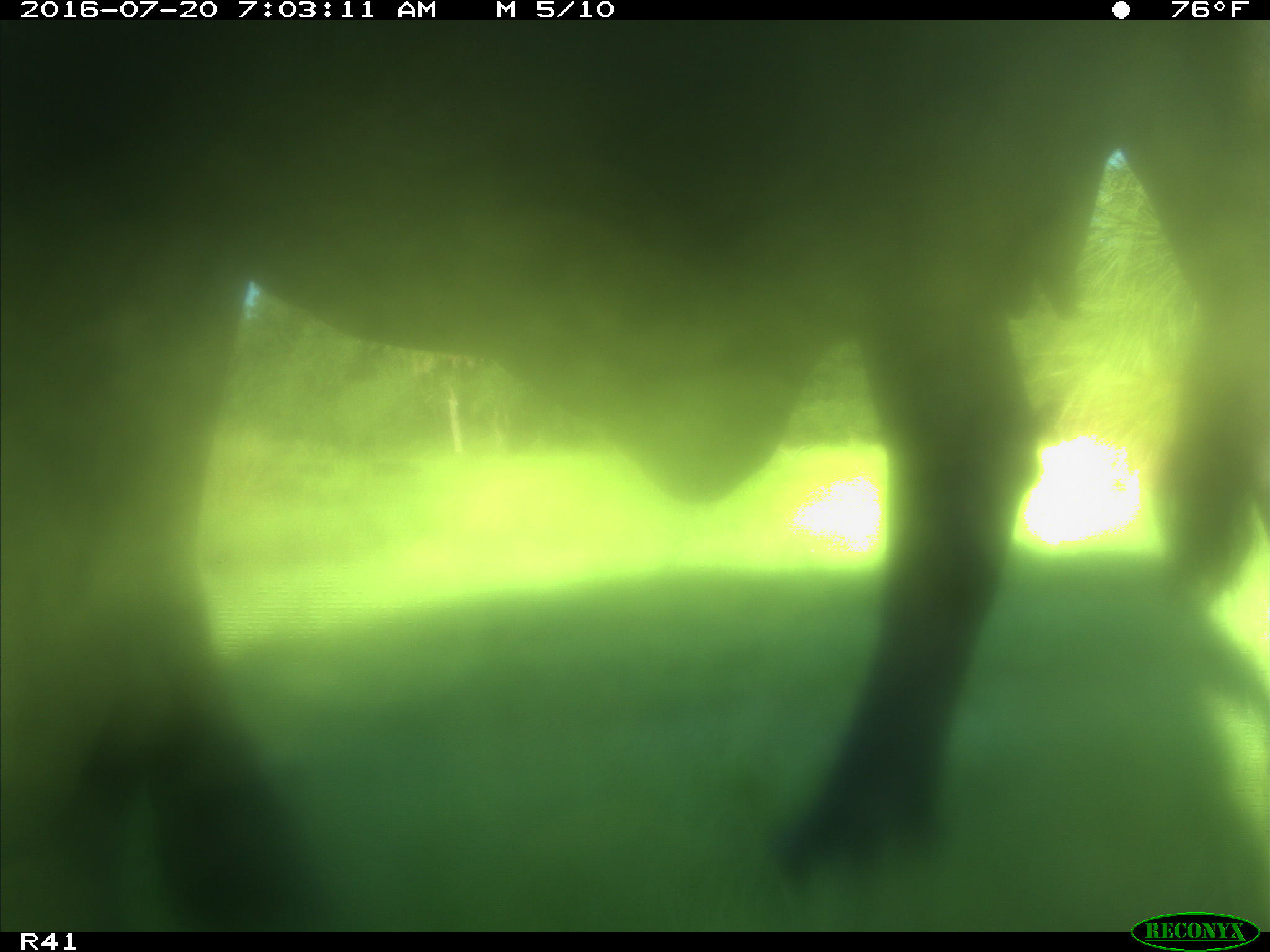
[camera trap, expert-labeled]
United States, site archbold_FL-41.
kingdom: Animalia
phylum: Chordata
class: Mammalia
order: Artiodactyla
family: Bovidae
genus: Bos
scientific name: Bos taurus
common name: domestic cow